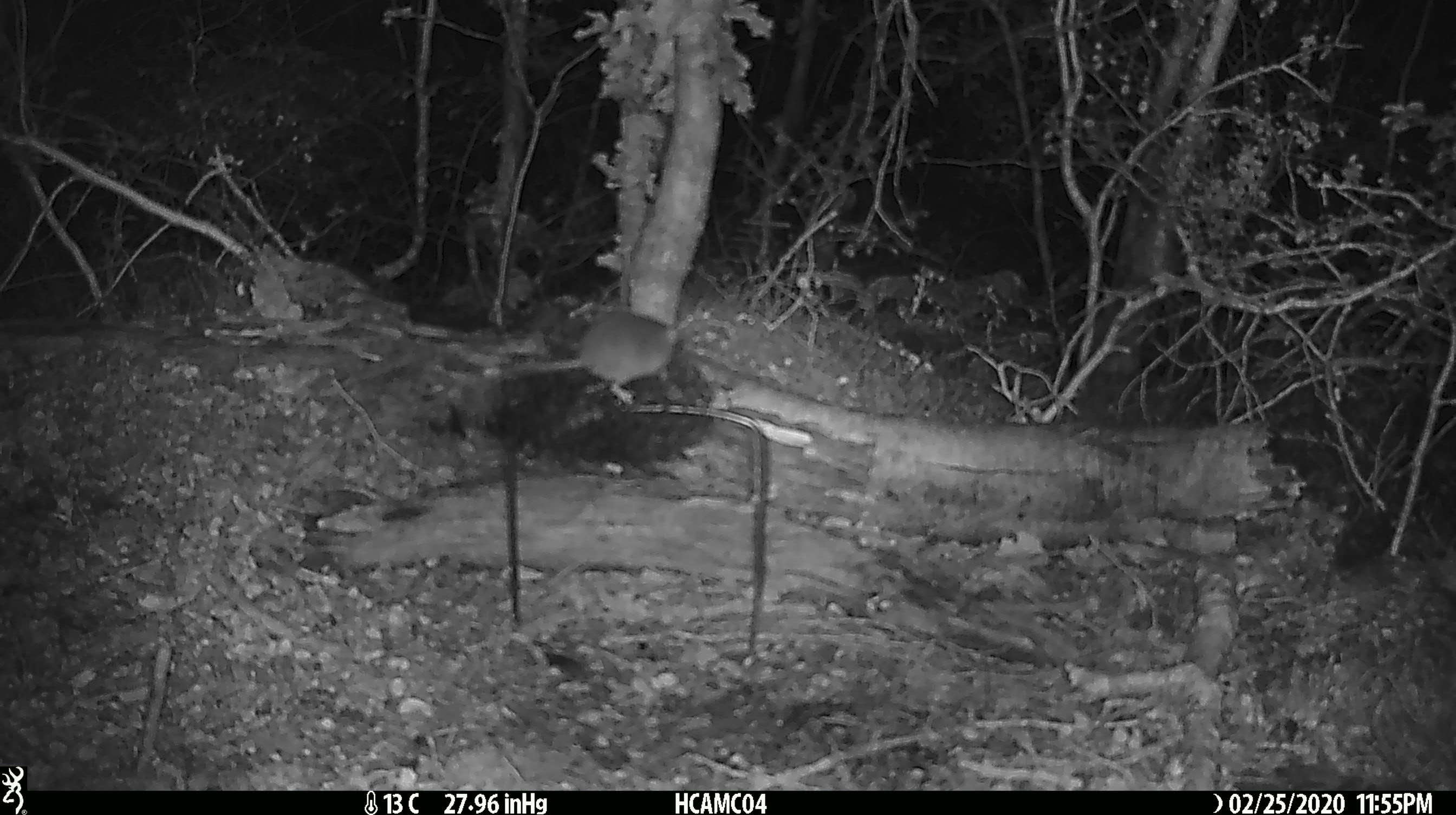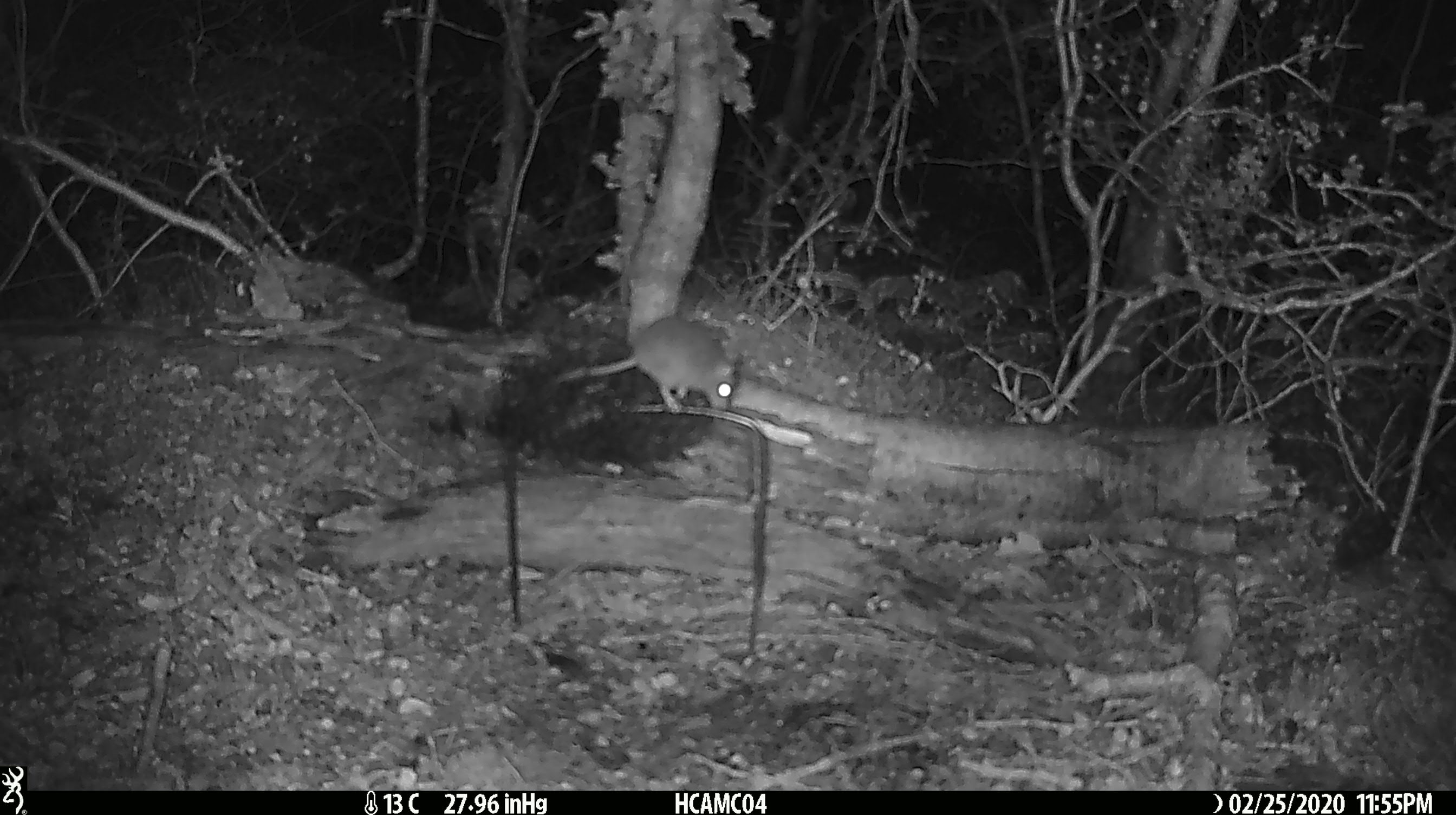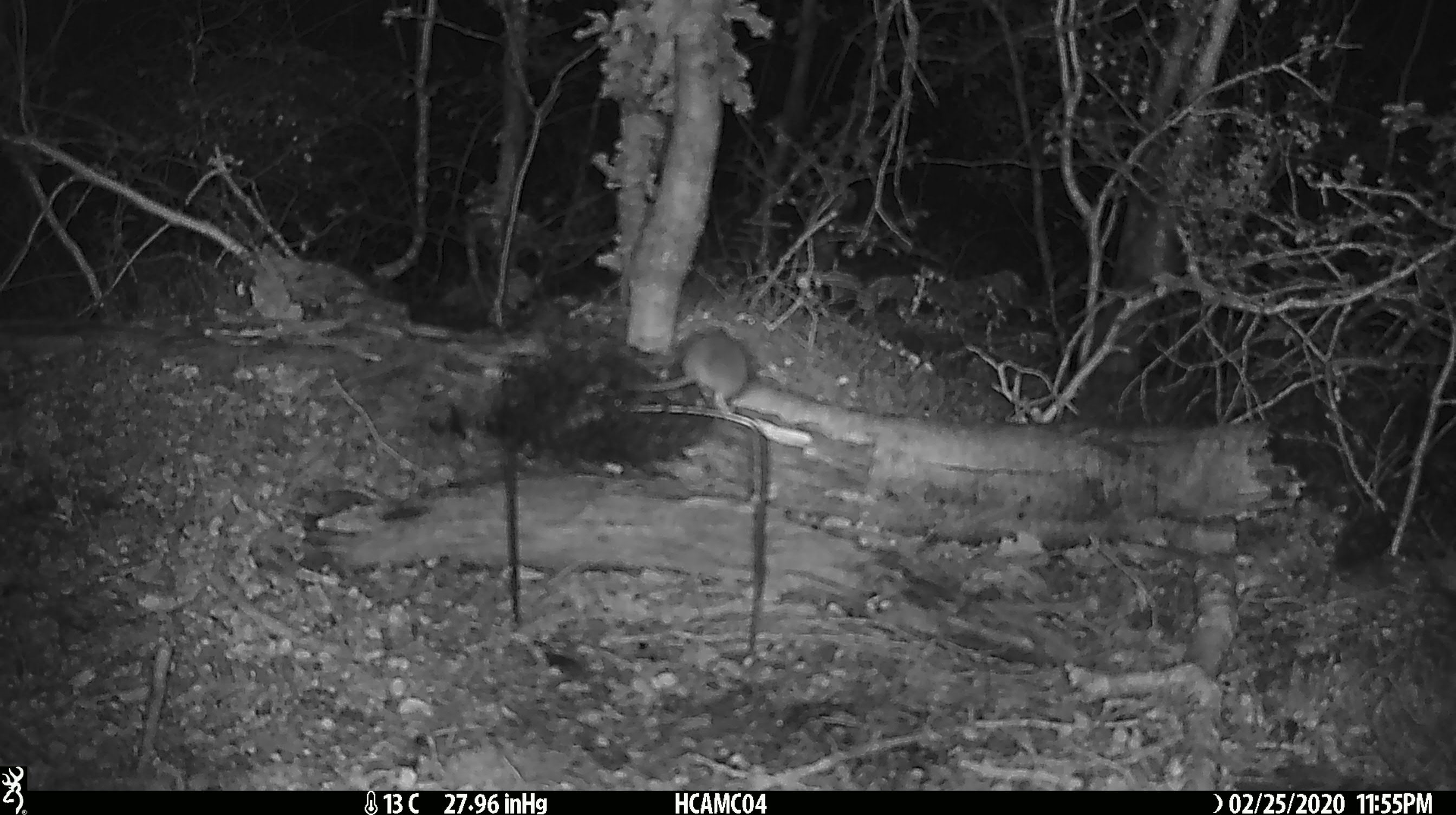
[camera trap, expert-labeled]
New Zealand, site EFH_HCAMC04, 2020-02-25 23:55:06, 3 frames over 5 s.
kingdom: Animalia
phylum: Chordata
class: Mammalia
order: Rodentia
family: Muridae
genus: Mus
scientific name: Mus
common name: mouse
Mouse (Mus).